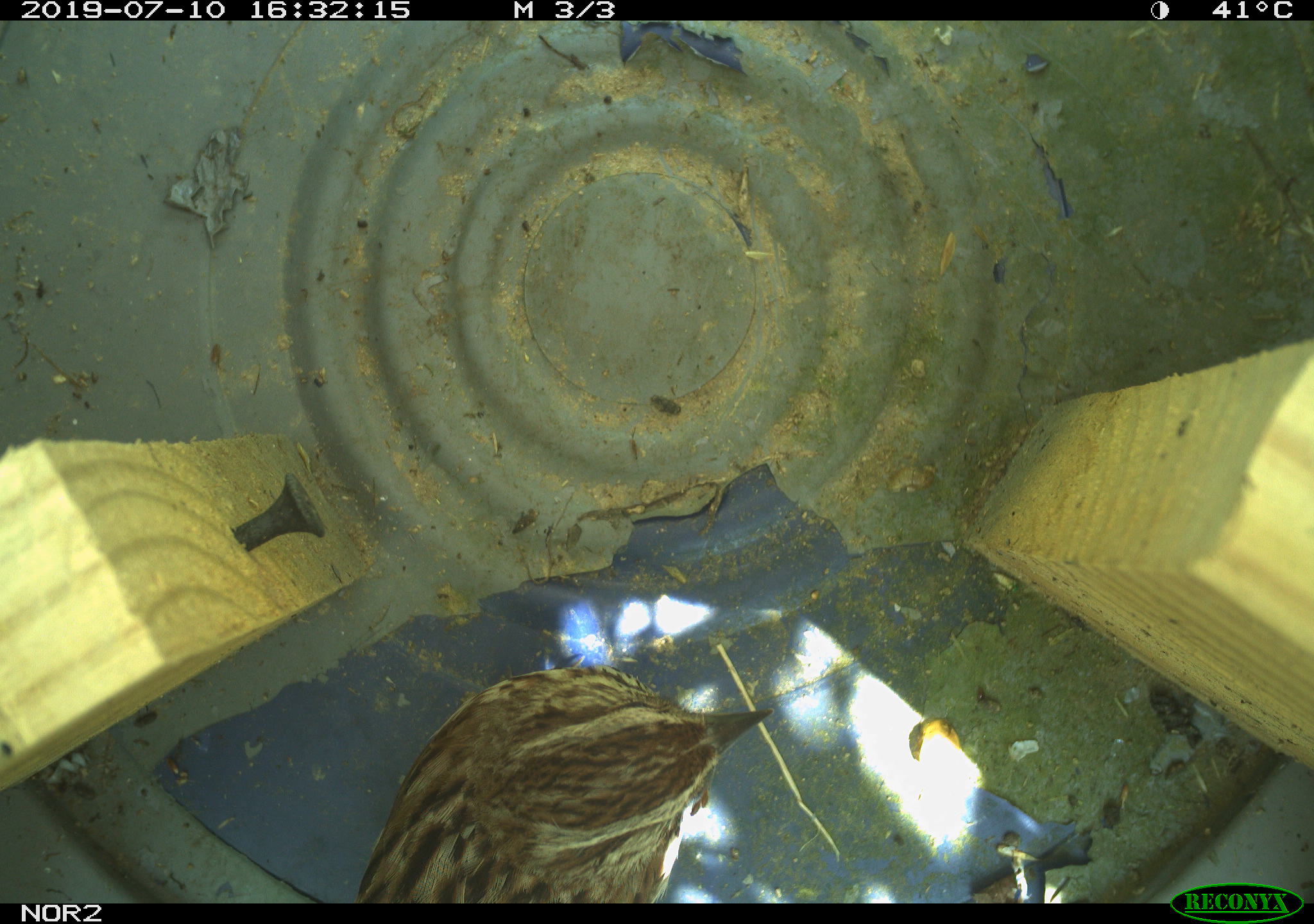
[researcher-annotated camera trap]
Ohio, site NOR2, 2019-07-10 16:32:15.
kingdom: Animalia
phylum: Chordata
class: Aves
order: Passeriformes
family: Passerellidae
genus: Melospiza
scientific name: Melospiza melodia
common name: song sparrow